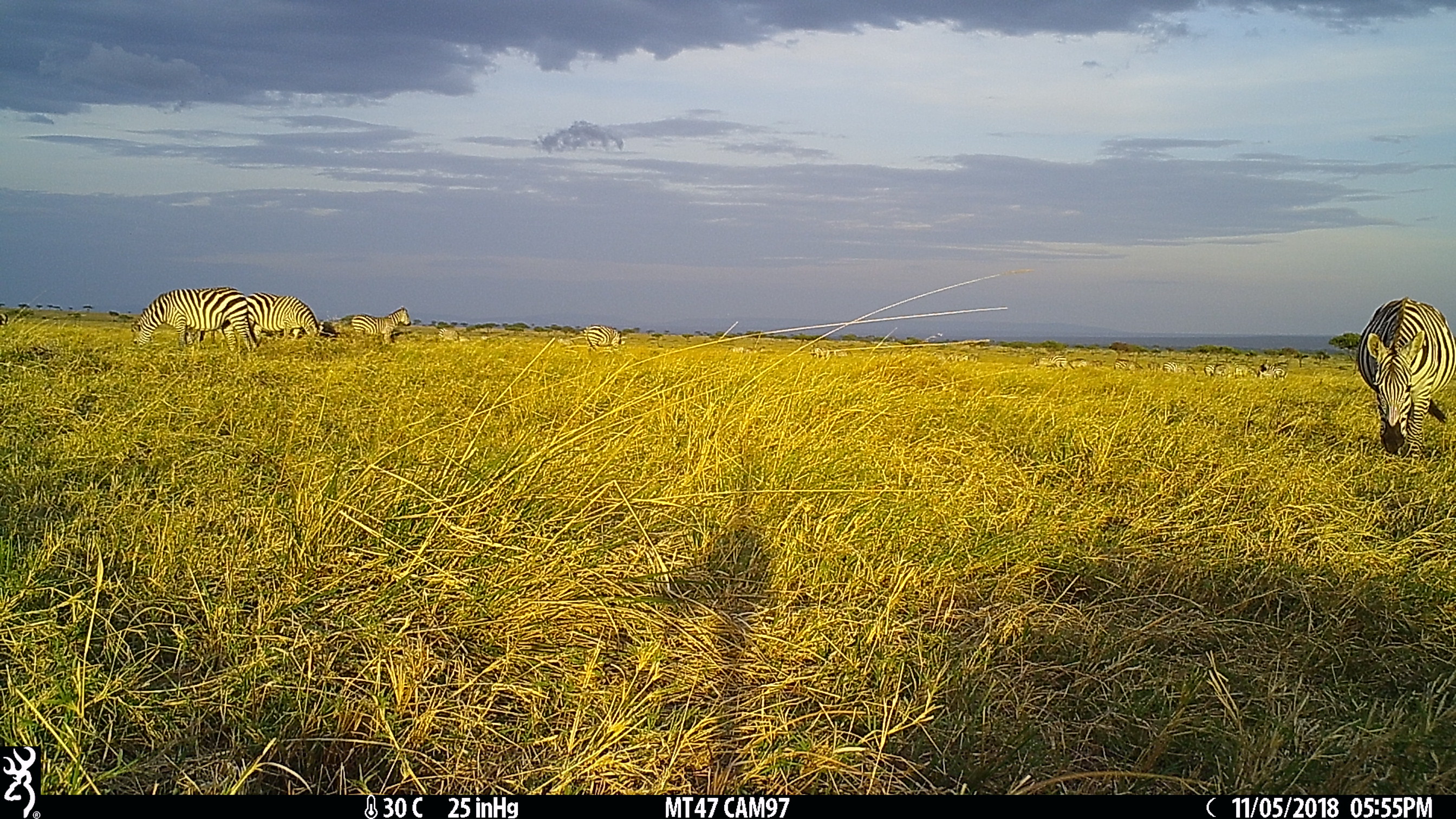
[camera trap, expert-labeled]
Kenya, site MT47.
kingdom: Animalia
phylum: Chordata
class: Mammalia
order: Perissodactyla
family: Equidae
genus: Equus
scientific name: Equus quagga burchellii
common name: burchell's zebra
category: zebra